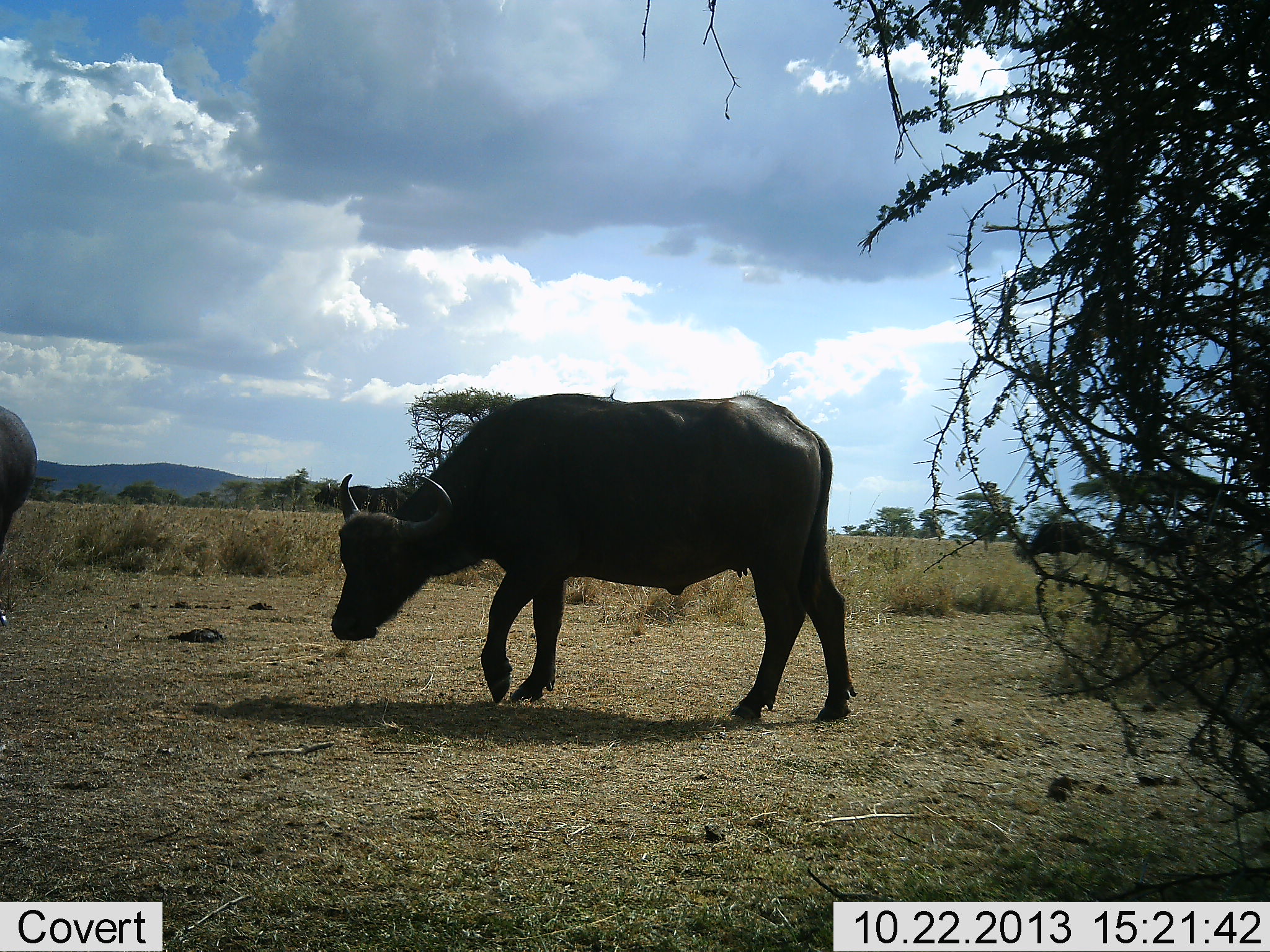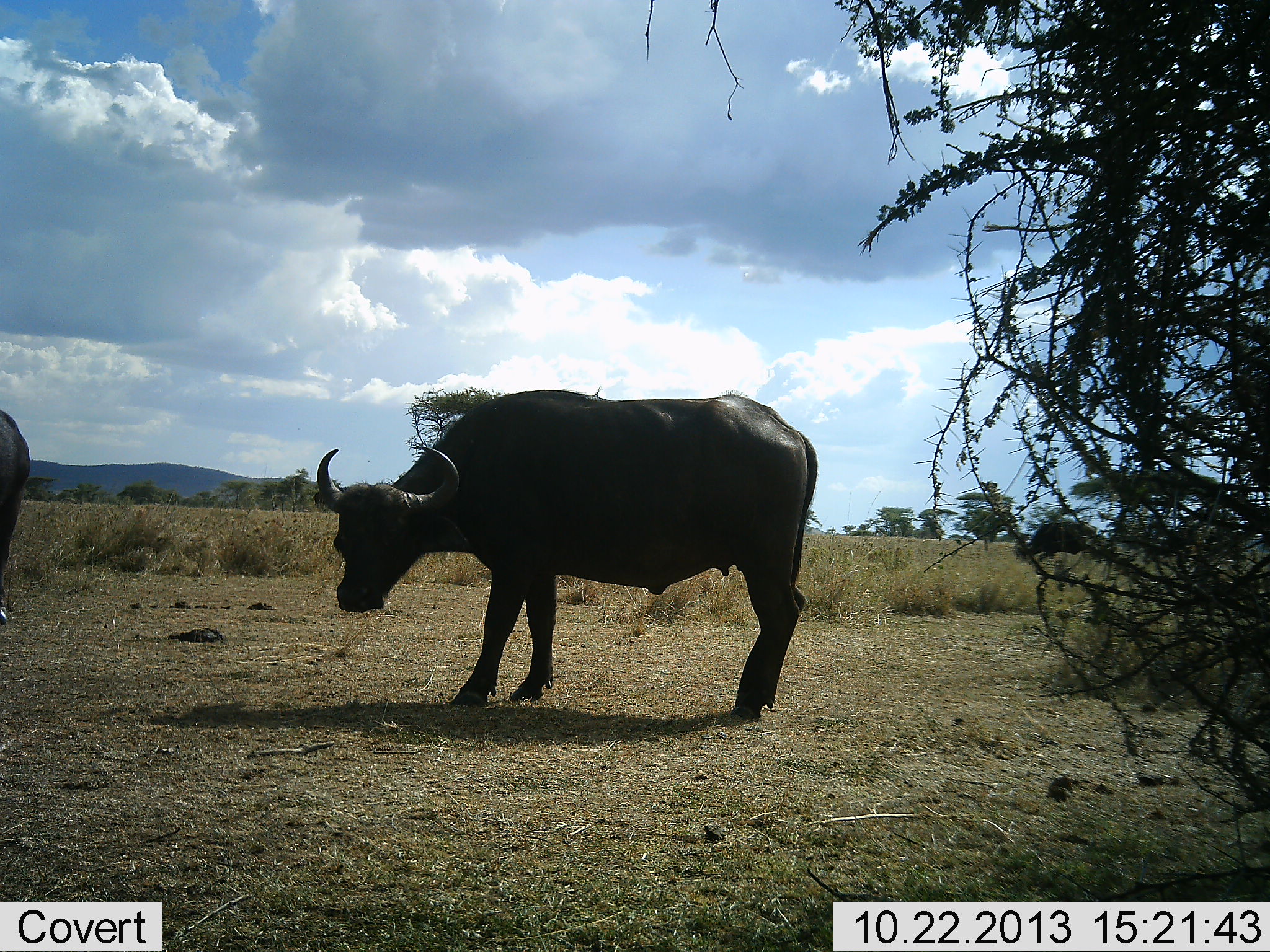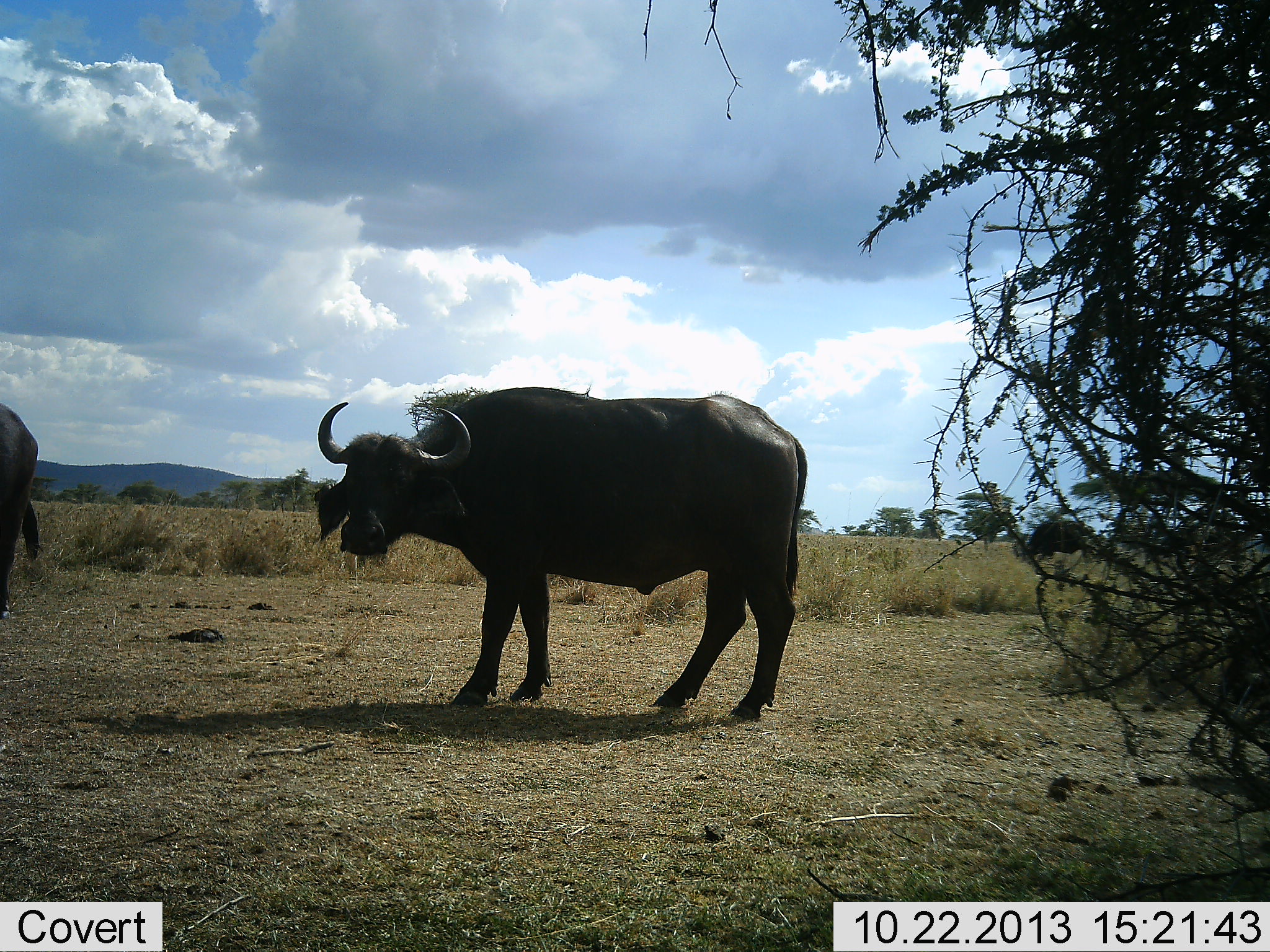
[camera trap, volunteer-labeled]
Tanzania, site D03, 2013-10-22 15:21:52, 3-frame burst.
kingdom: Animalia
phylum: Chordata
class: Mammalia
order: Artiodactyla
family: Bovidae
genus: Syncerus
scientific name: Syncerus caffer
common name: cape buffalo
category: buffalo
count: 4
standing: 80%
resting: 0%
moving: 30%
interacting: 0%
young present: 0%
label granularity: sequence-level